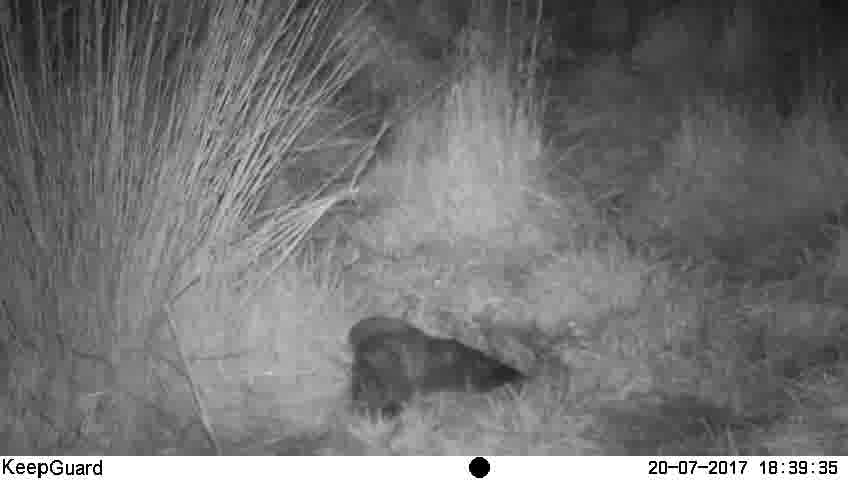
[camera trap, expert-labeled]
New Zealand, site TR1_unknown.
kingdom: Animalia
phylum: Chordata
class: Aves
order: Strigiformes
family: Strigidae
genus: Ninox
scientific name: Ninox novaeseelandiae novaeseelandiae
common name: morepork